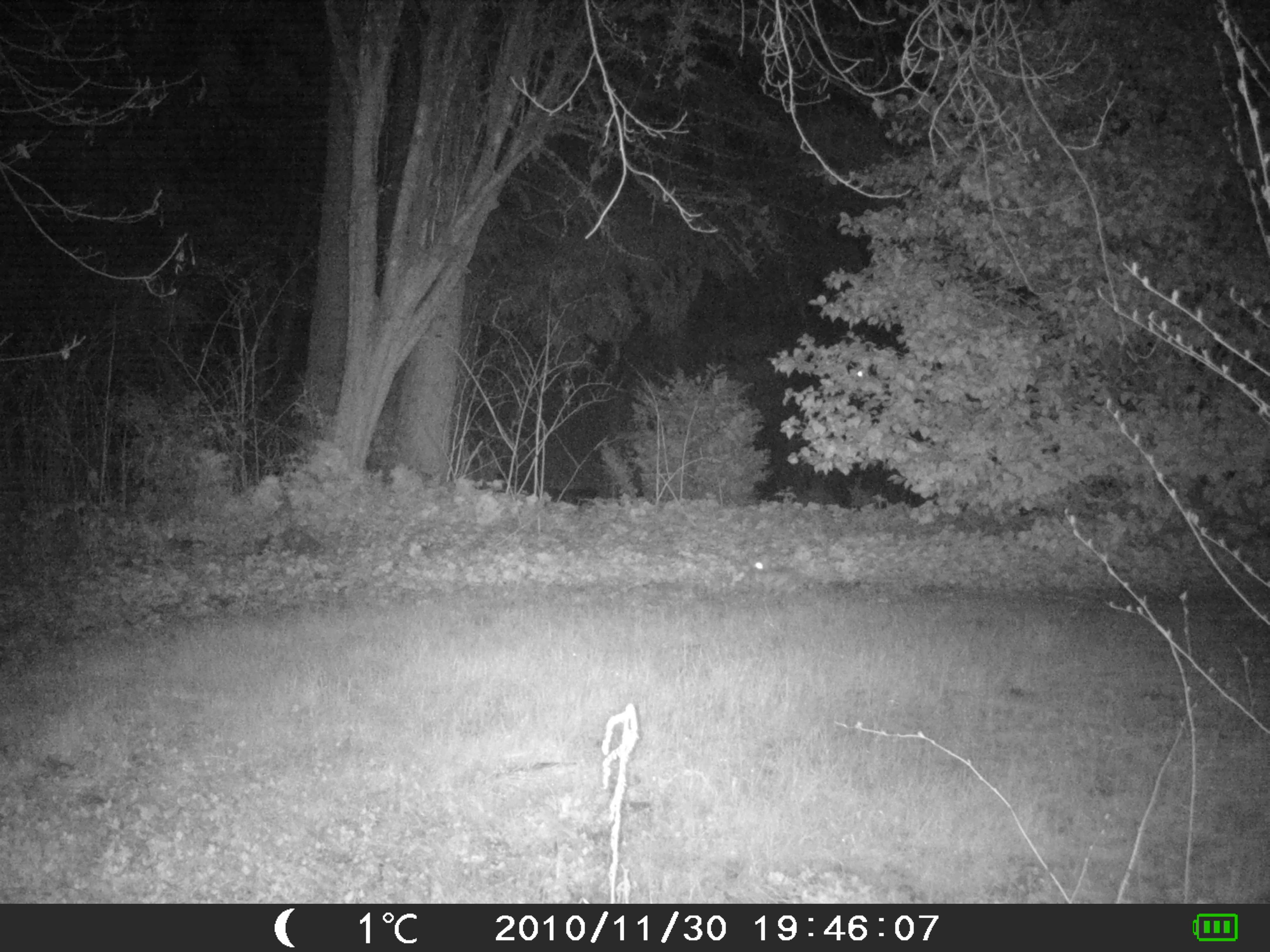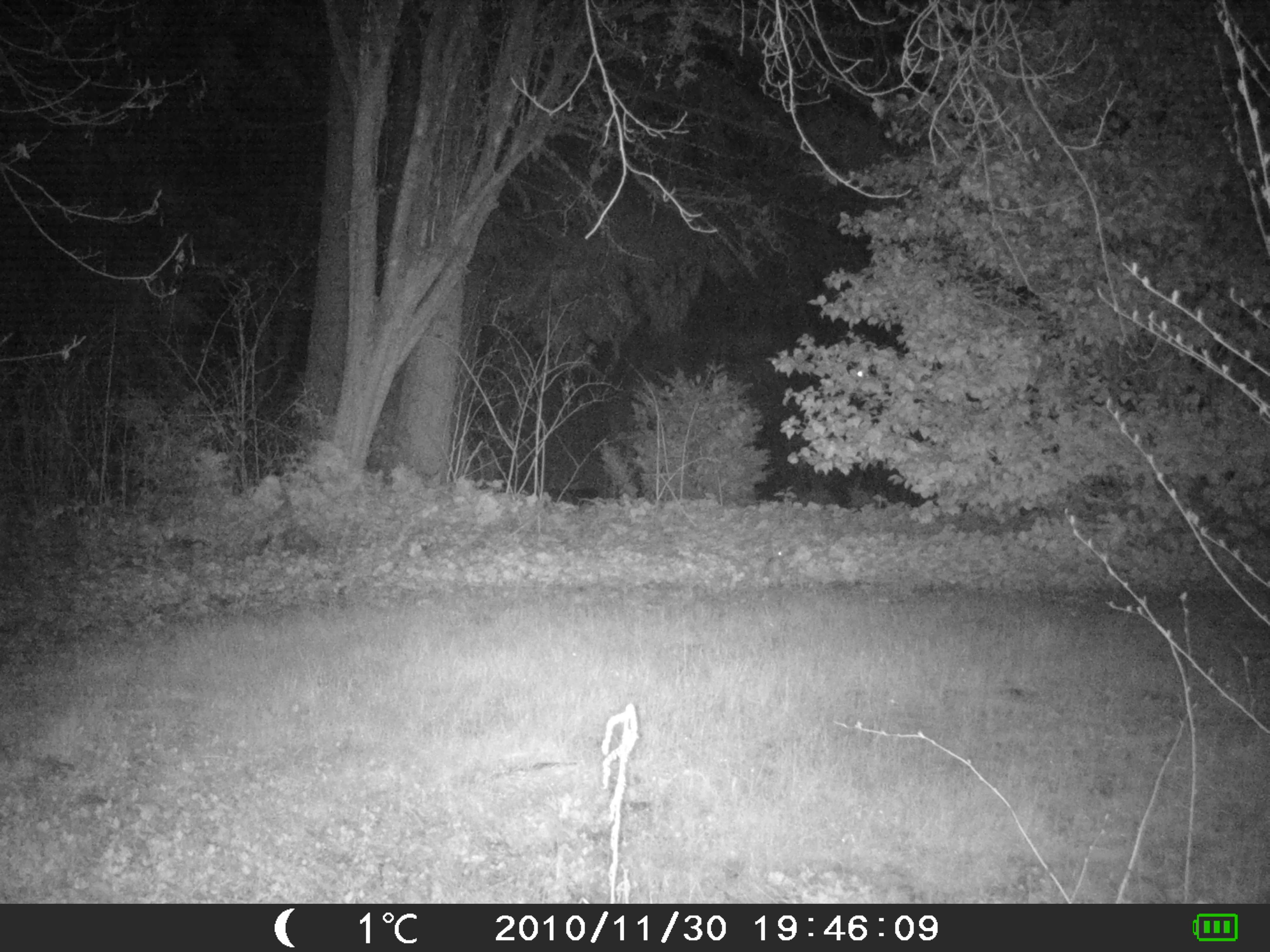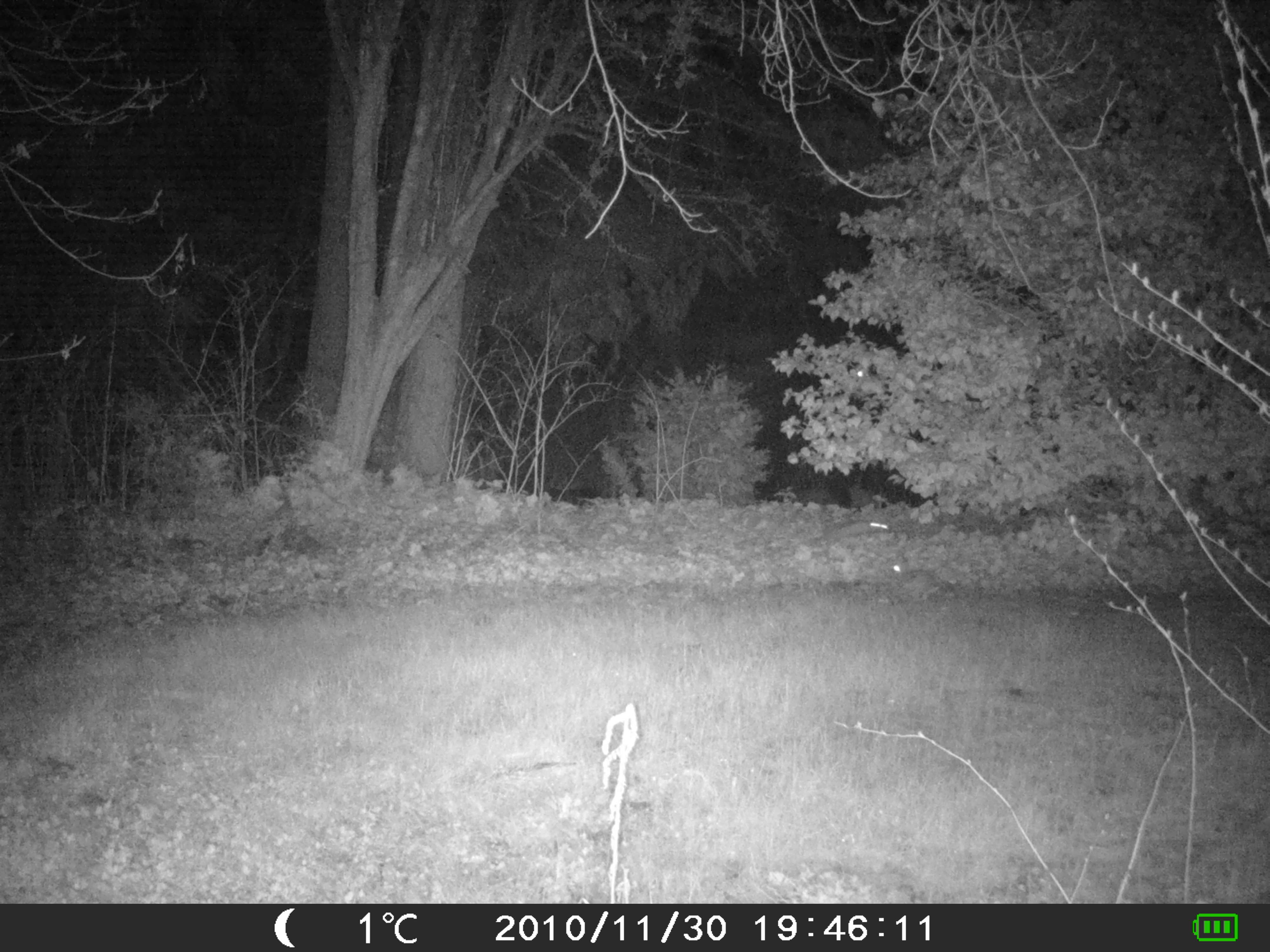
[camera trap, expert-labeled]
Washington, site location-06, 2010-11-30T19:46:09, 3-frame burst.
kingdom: Animalia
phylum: Chordata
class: Mammalia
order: Lagomorpha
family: Leporidae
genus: Sylvilagus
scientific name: Sylvilagus floridanus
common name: eastern cottontail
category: rabbit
Rabbit (eastern cottontail) (Sylvilagus floridanus).